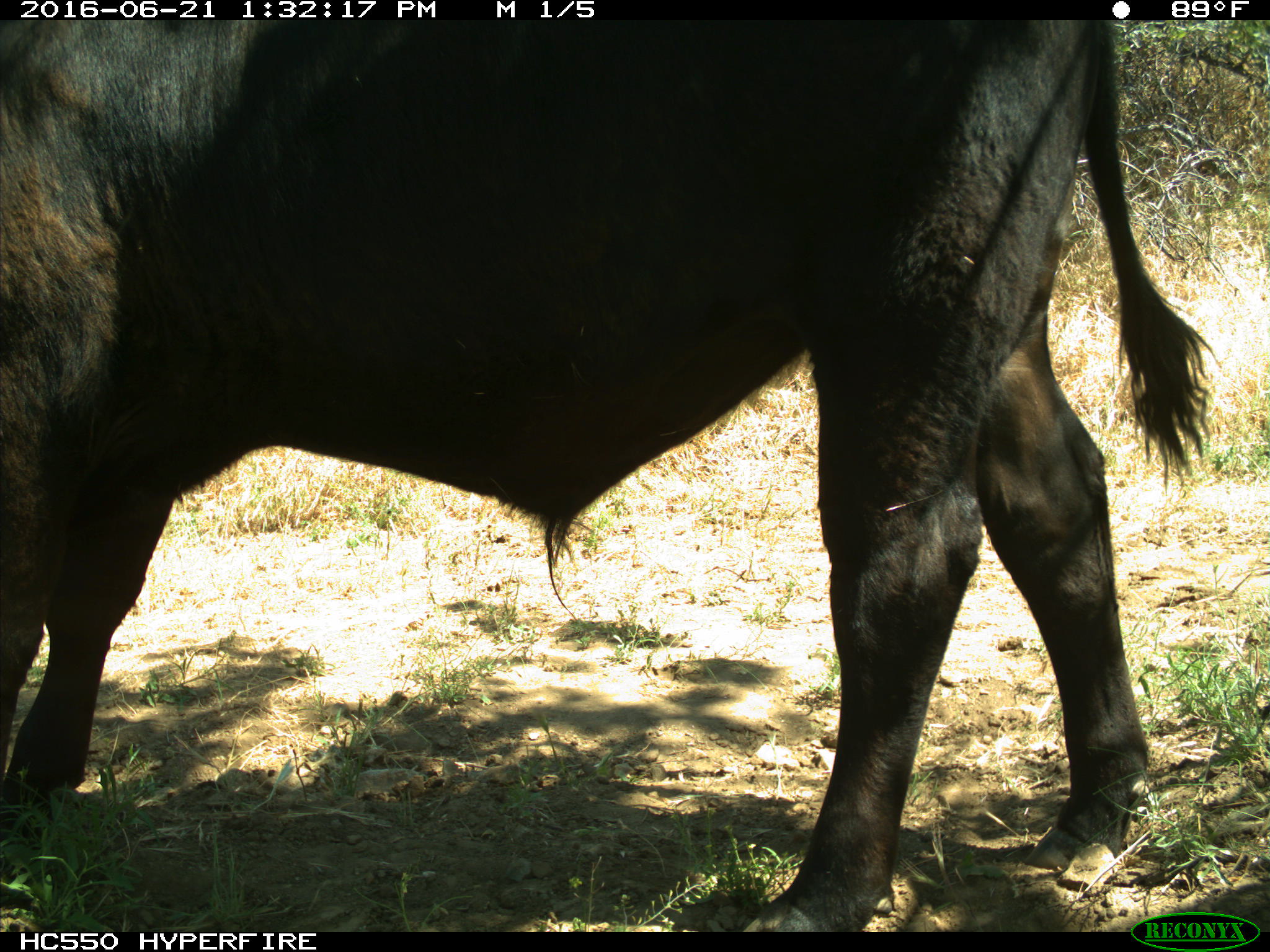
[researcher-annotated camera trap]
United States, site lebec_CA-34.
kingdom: Animalia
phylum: Chordata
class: Mammalia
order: Artiodactyla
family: Bovidae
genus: Bos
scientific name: Bos taurus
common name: domestic cow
Bos taurus (domestic cow).